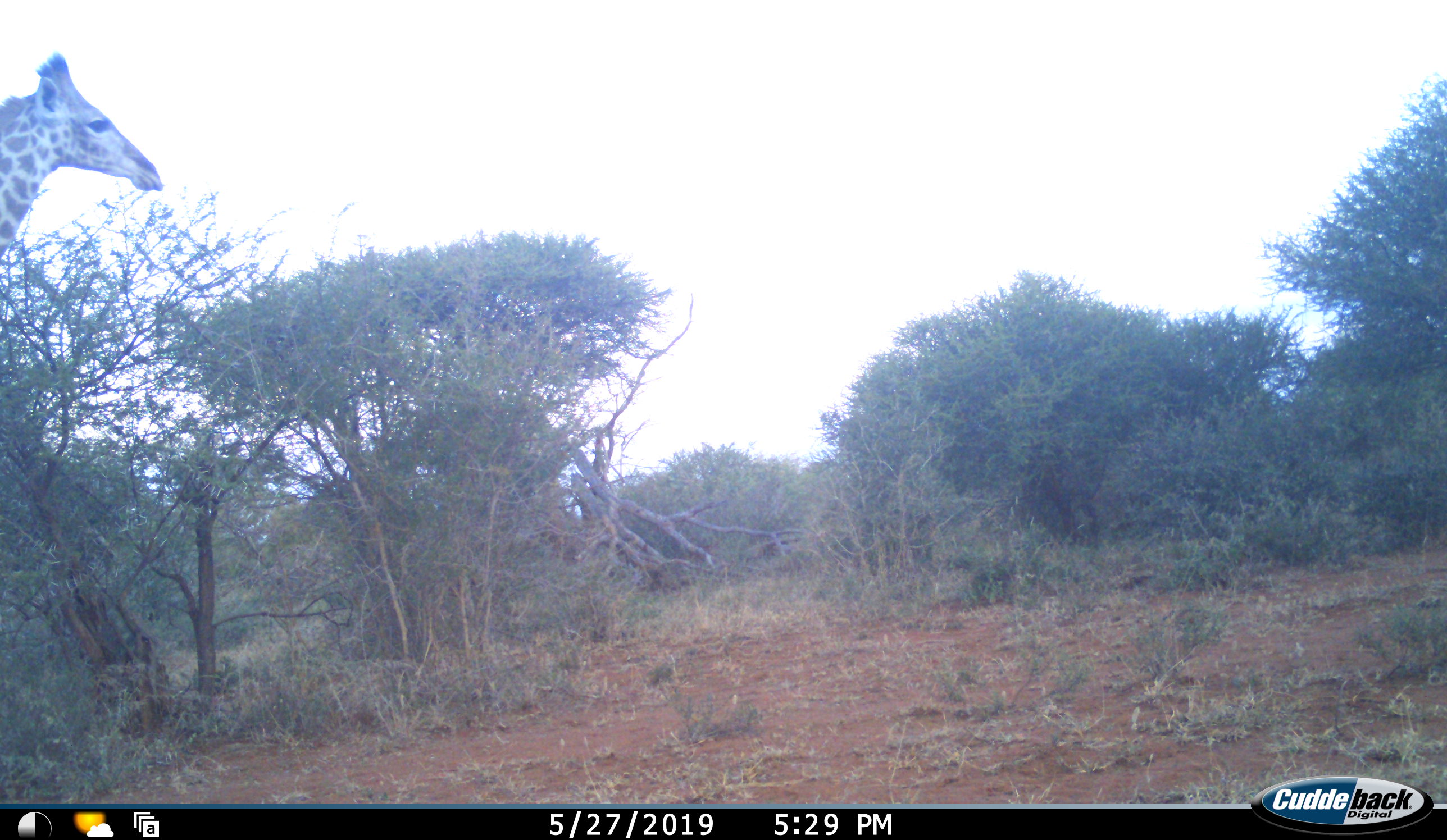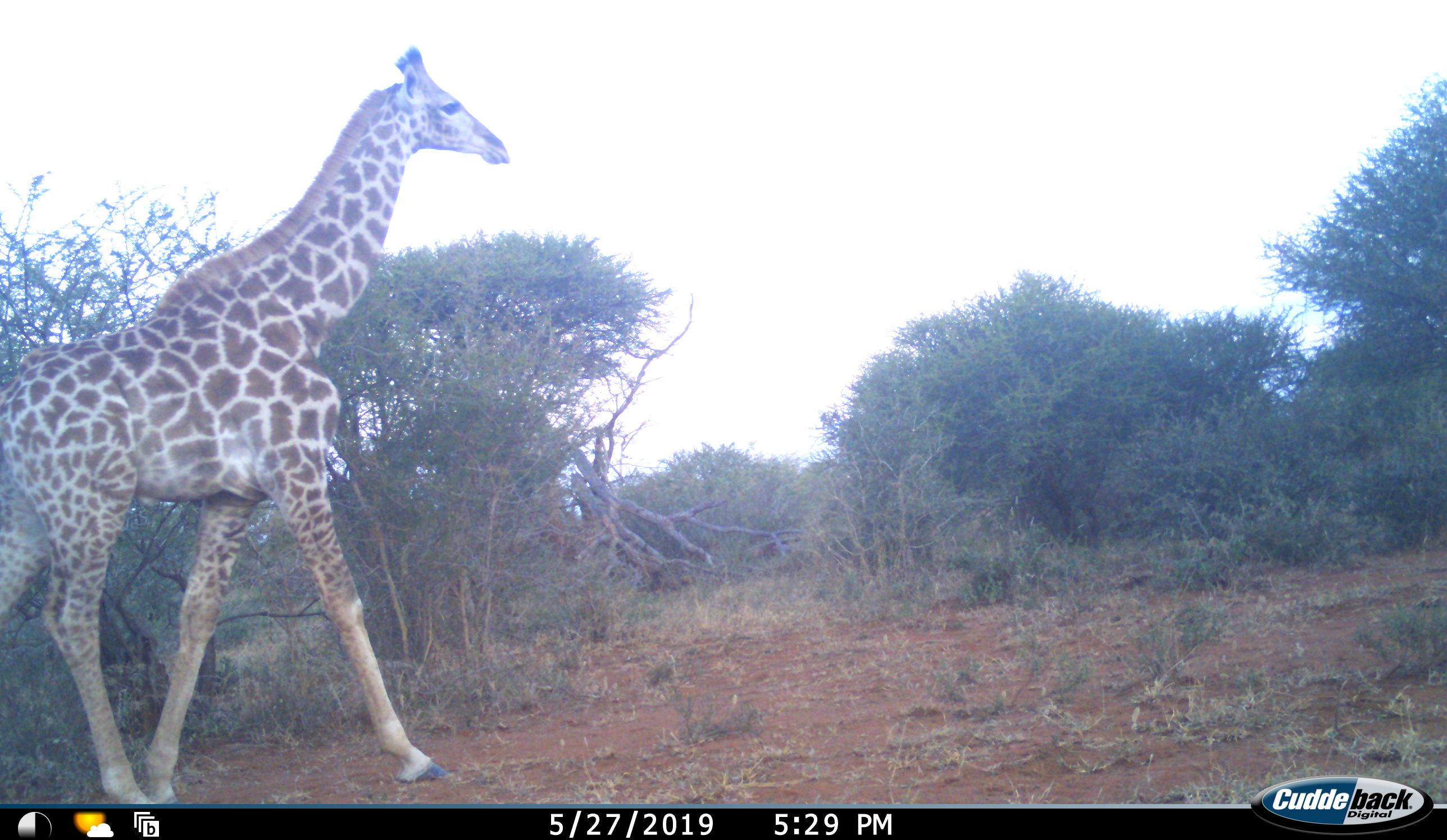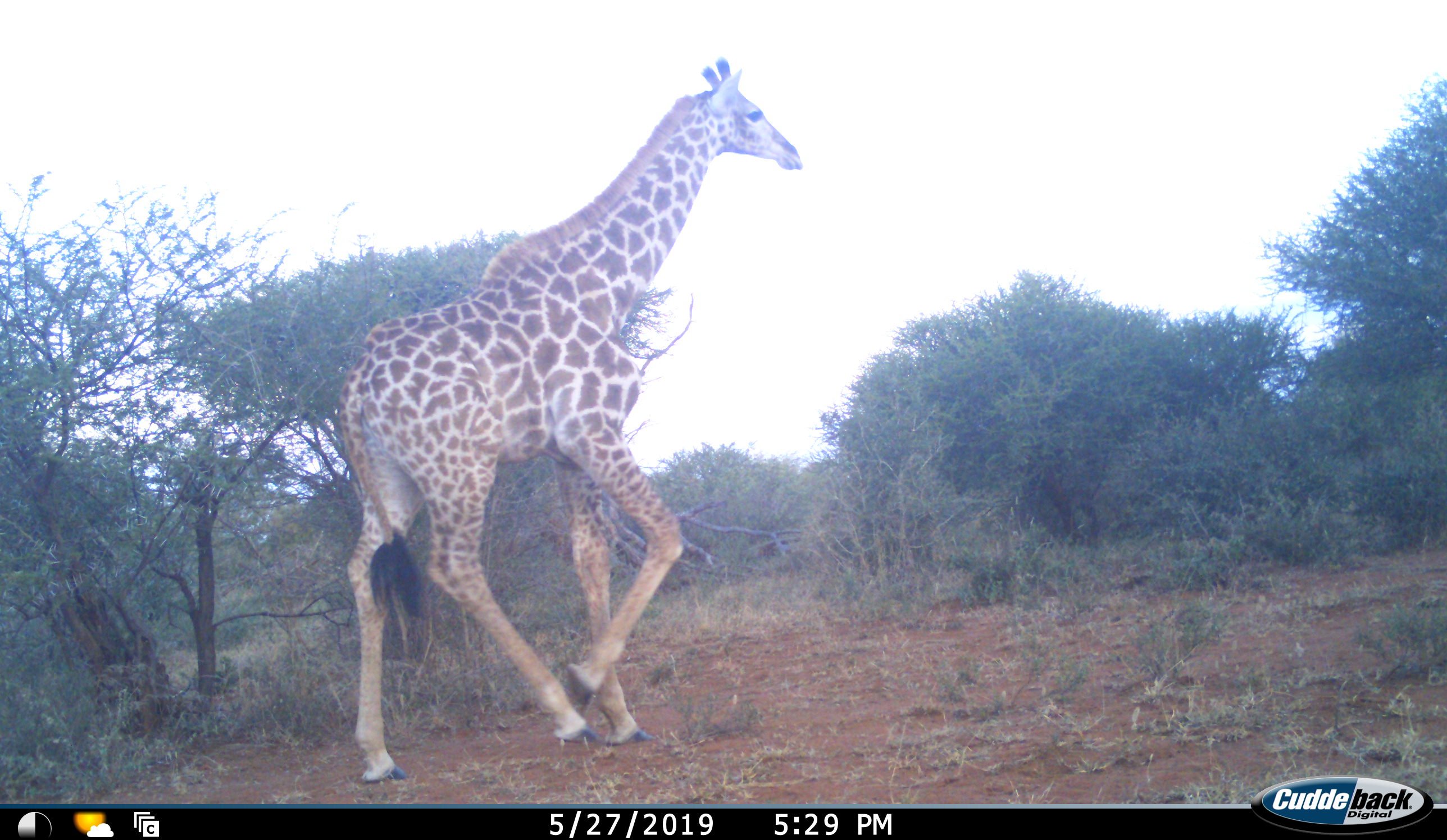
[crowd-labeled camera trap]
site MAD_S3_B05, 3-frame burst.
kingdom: Animalia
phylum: Chordata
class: Mammalia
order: Artiodactyla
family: Giraffidae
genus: Giraffa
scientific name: Giraffa camelopardalis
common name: giraffe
Giraffe (Giraffa camelopardalis), count 1. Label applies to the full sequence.